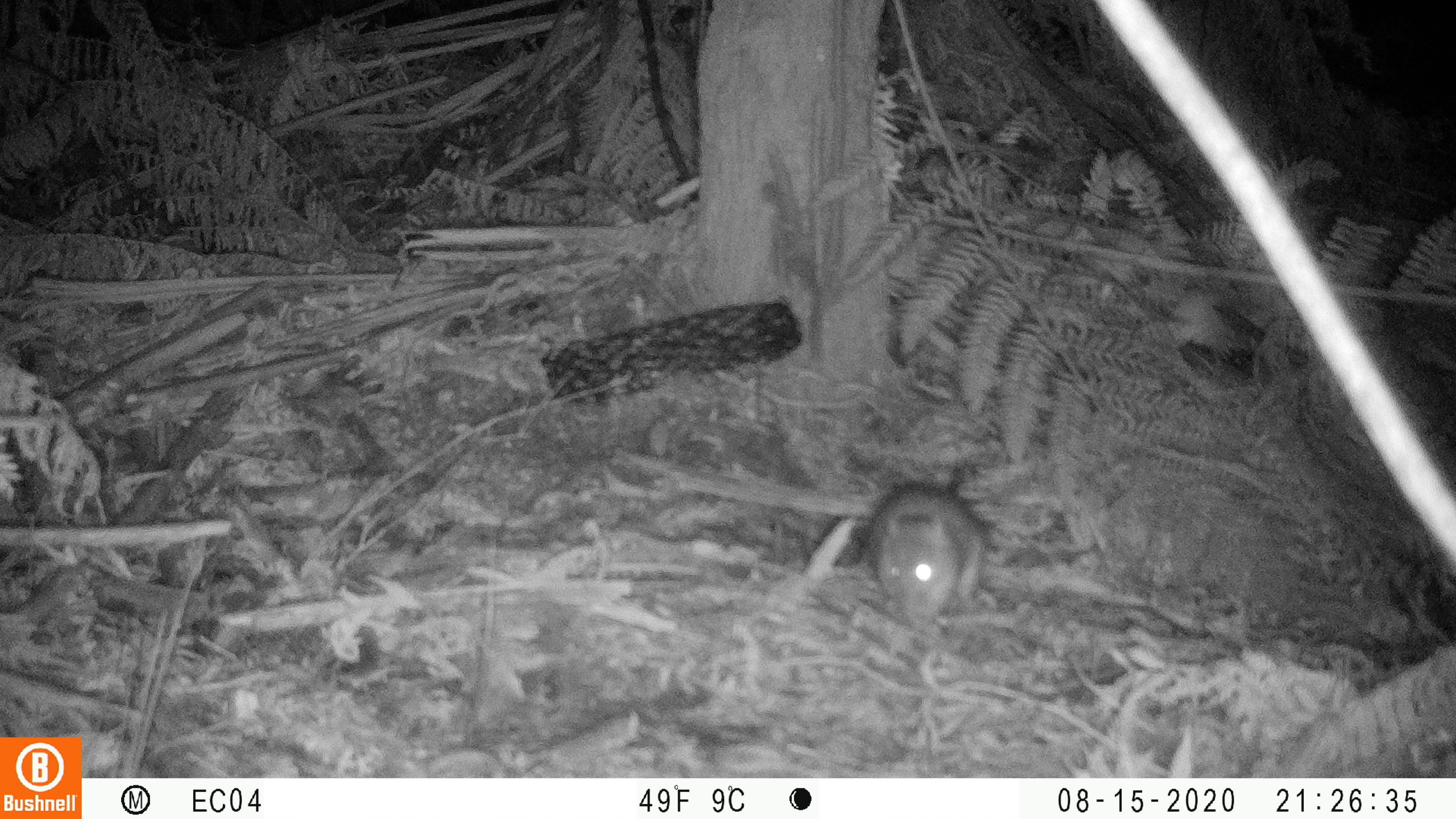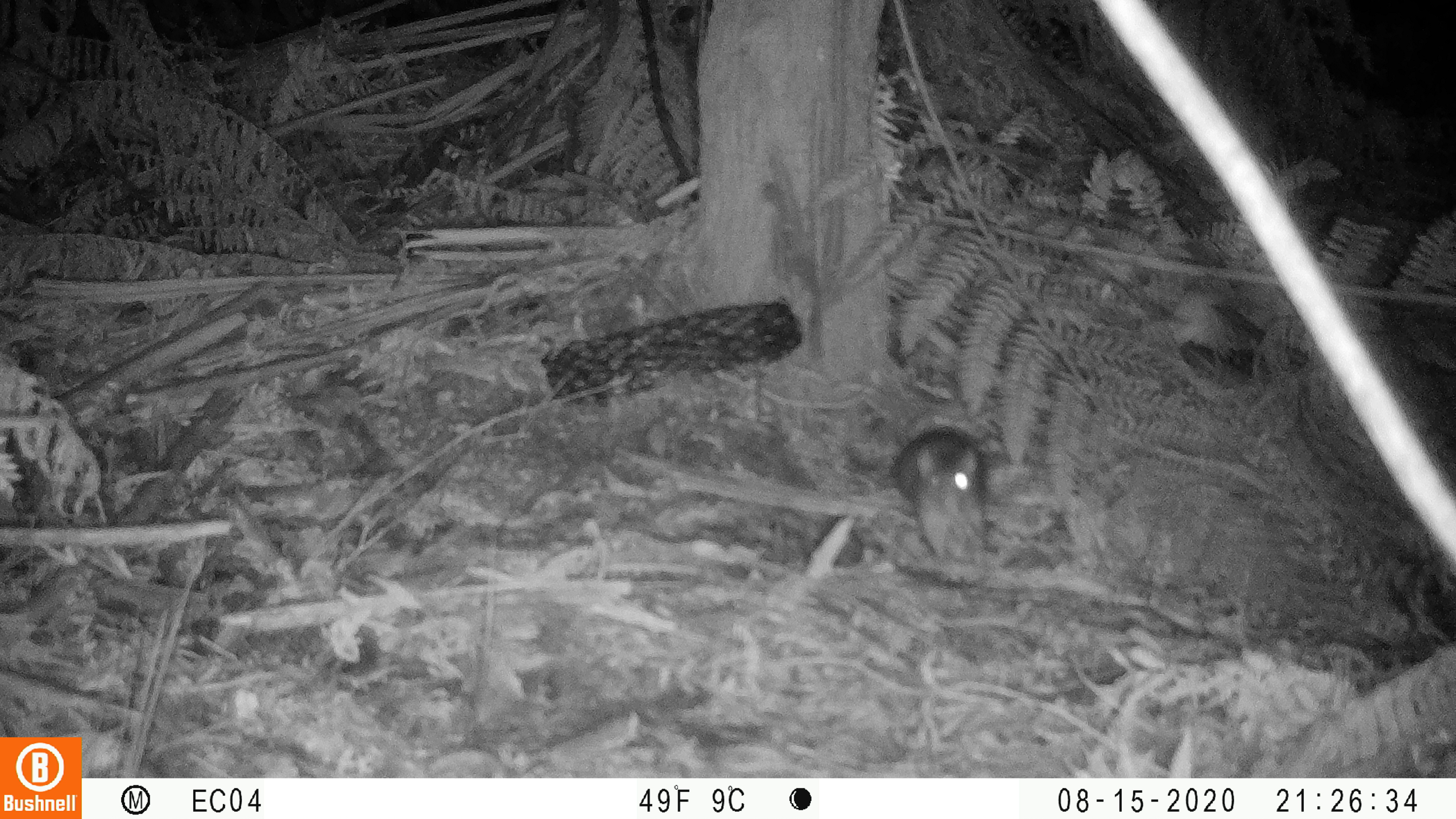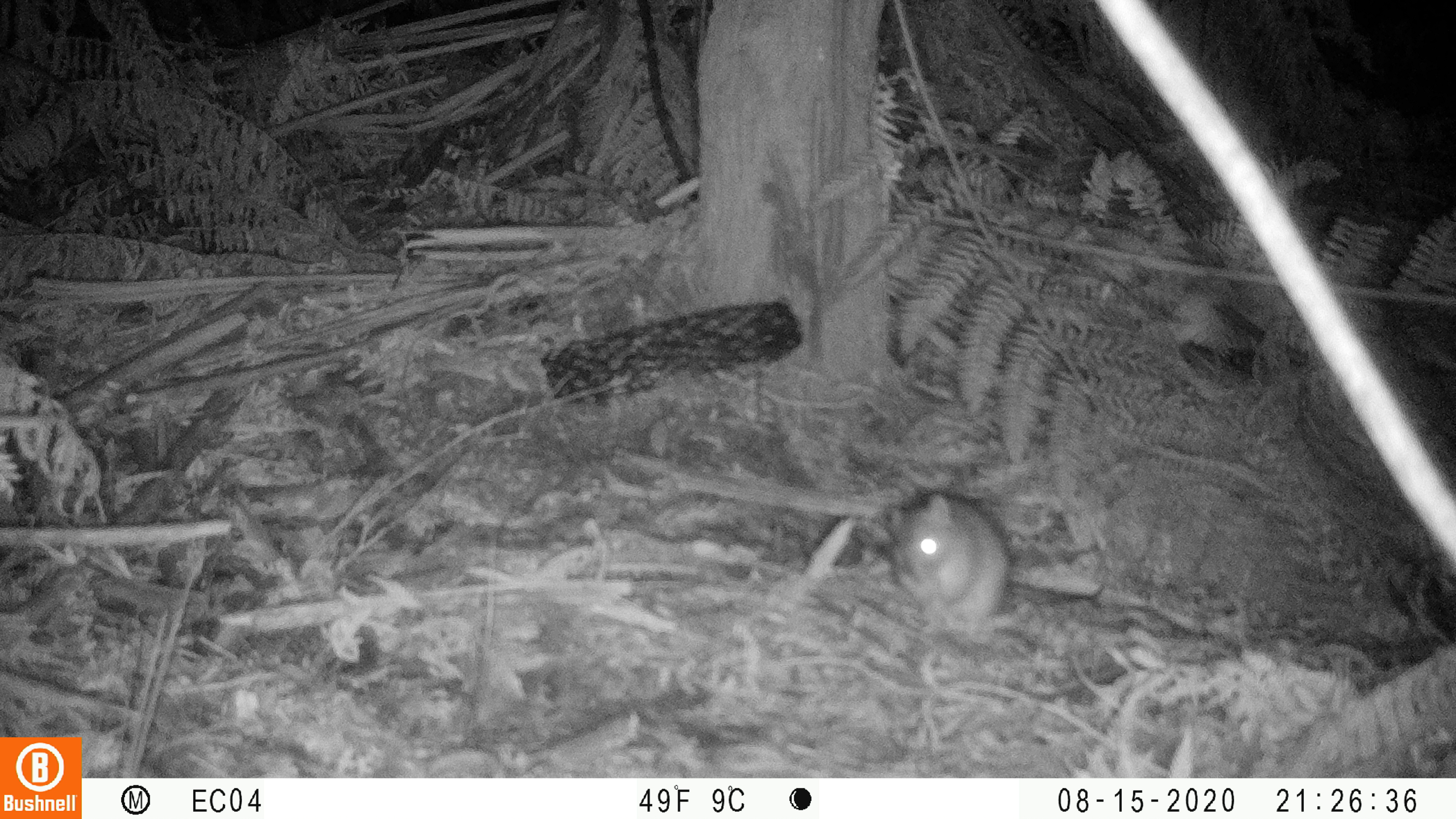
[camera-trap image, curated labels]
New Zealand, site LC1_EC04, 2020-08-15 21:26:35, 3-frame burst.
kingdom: Animalia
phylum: Chordata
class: Mammalia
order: Rodentia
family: Muridae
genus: Rattus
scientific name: Rattus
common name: rat